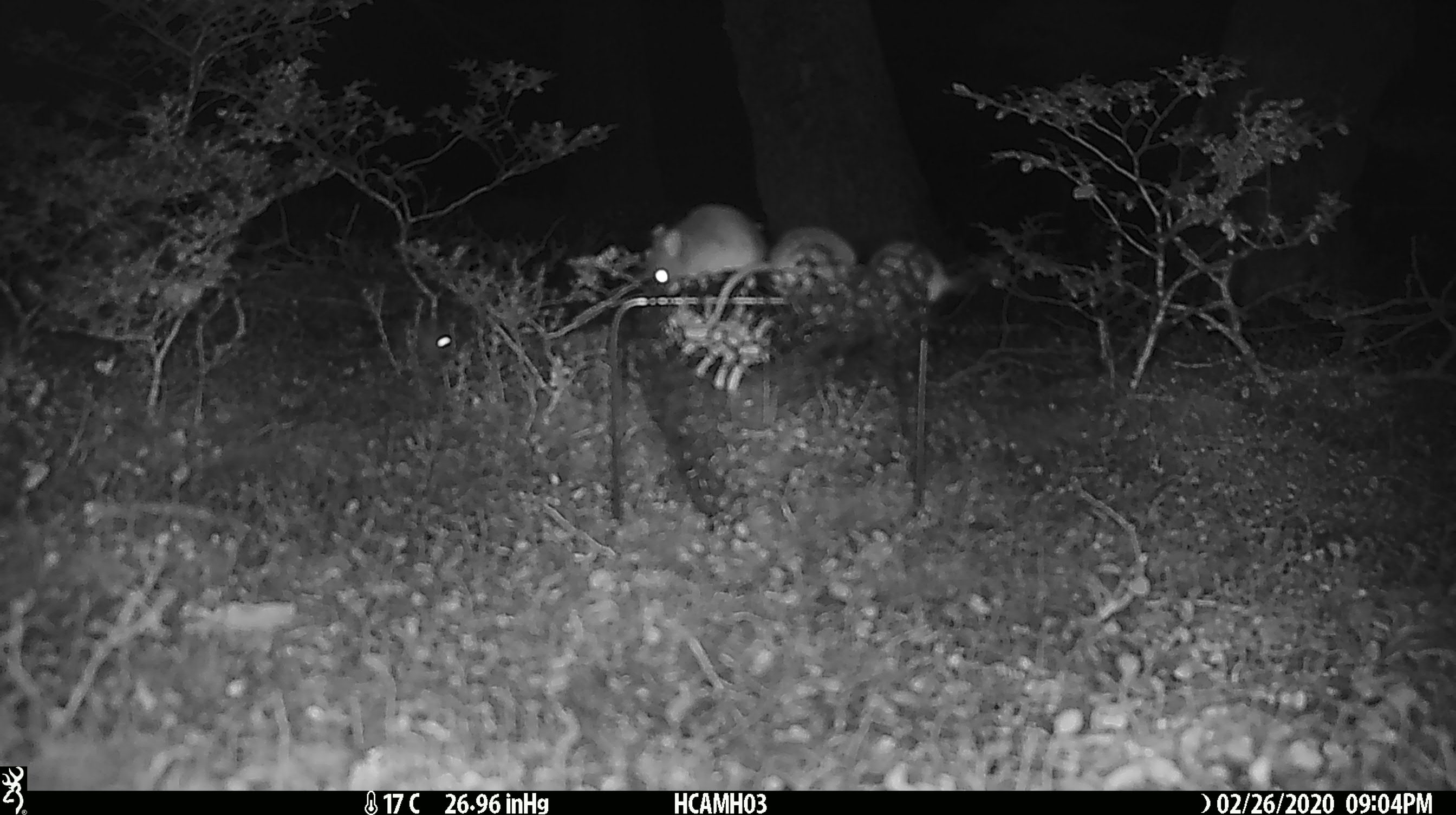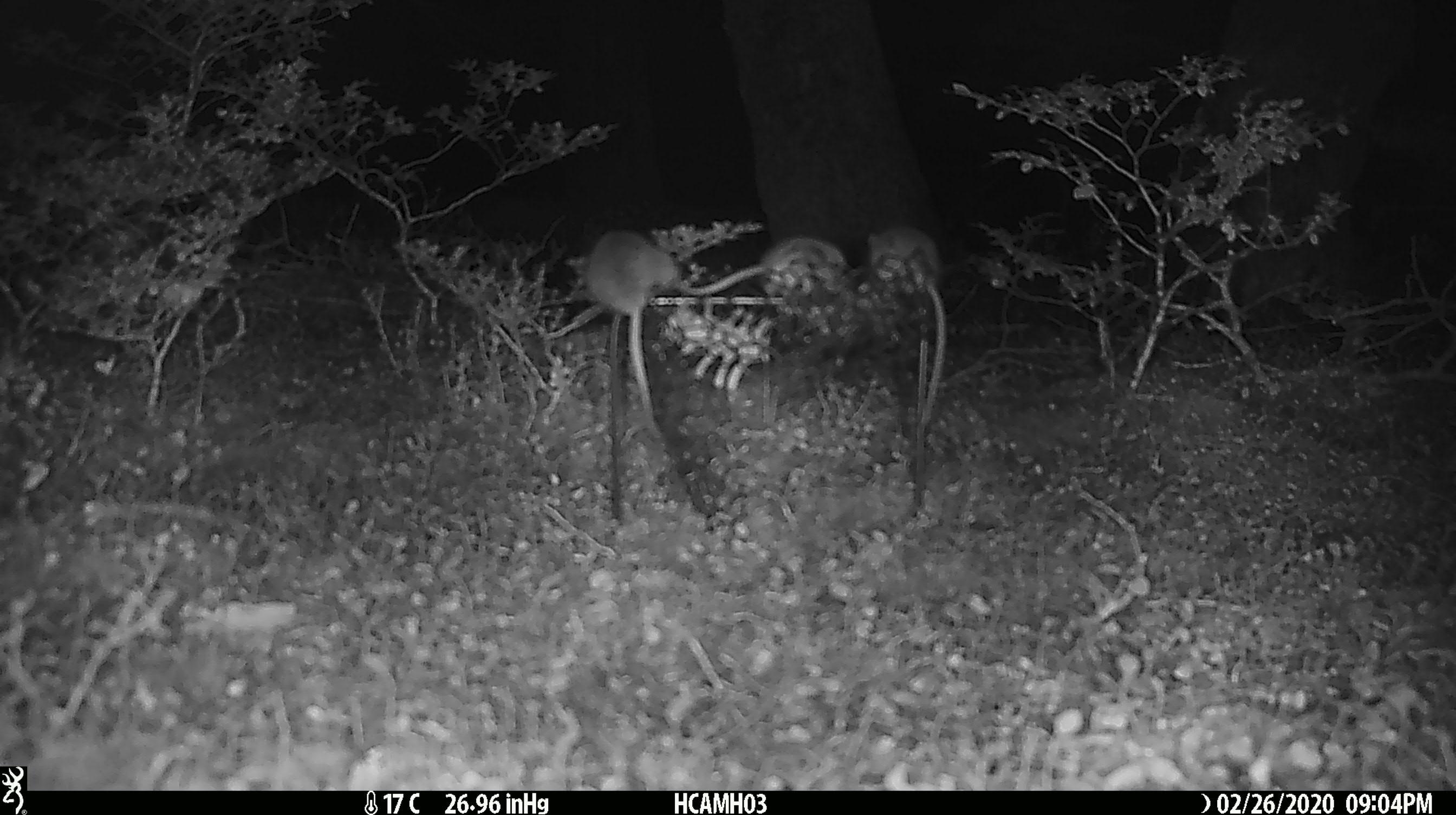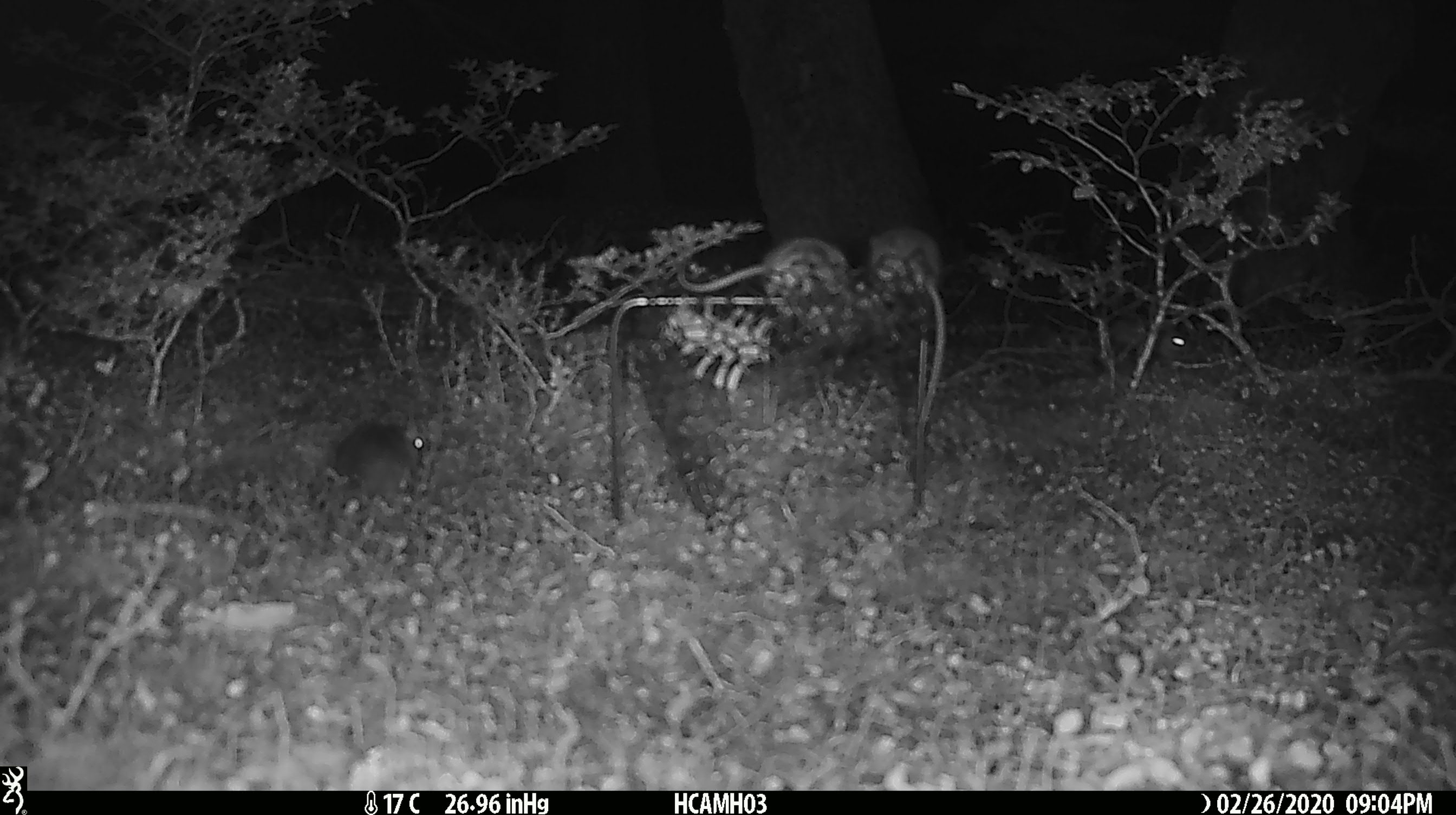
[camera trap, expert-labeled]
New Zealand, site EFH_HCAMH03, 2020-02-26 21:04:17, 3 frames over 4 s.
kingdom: Animalia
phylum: Chordata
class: Mammalia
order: Rodentia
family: Muridae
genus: Mus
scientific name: Mus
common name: mouse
Mouse (Mus).